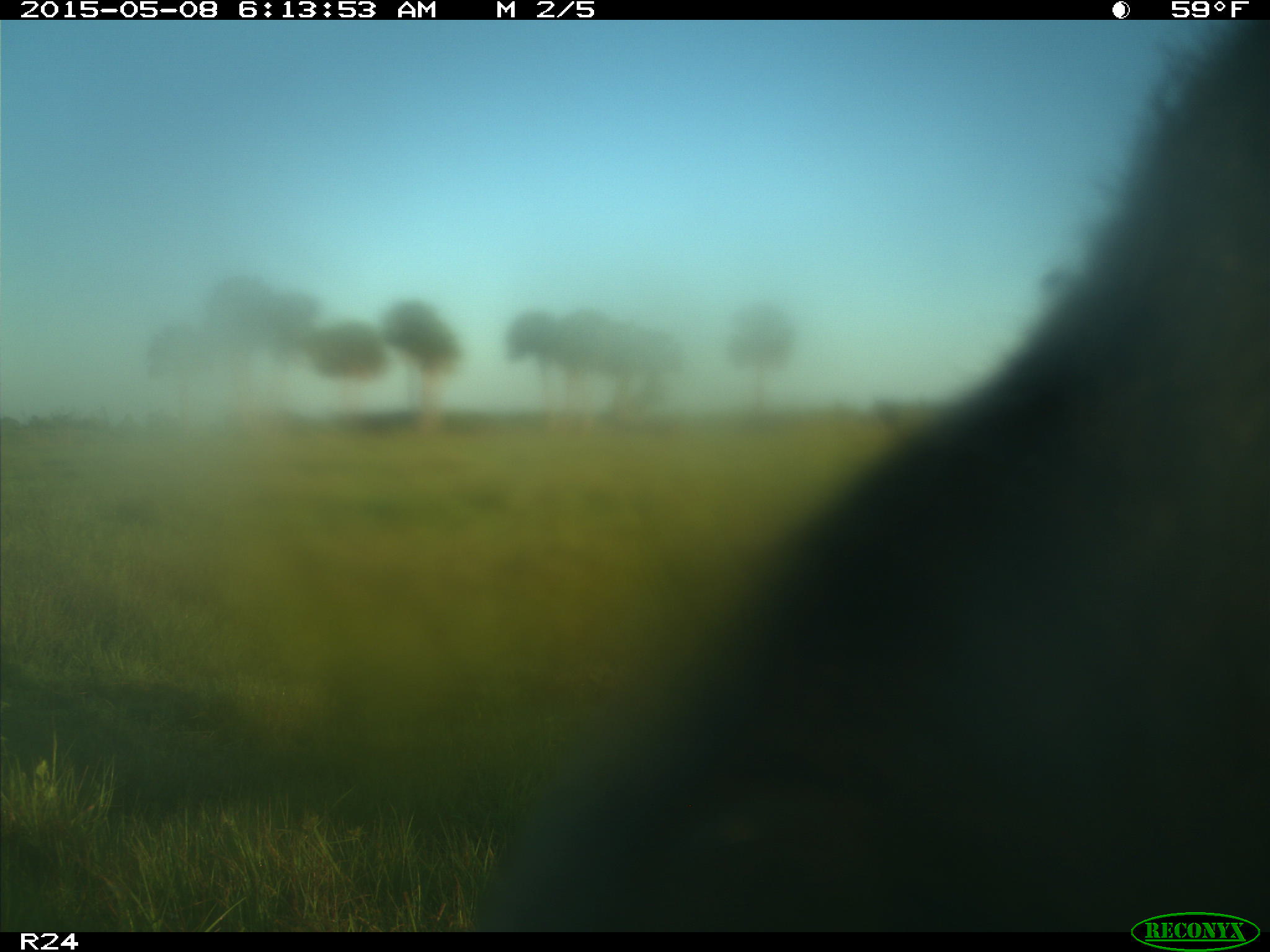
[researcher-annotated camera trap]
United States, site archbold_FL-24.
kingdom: Animalia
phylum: Chordata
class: Mammalia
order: Artiodactyla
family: Bovidae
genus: Bos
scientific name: Bos taurus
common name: domestic cow